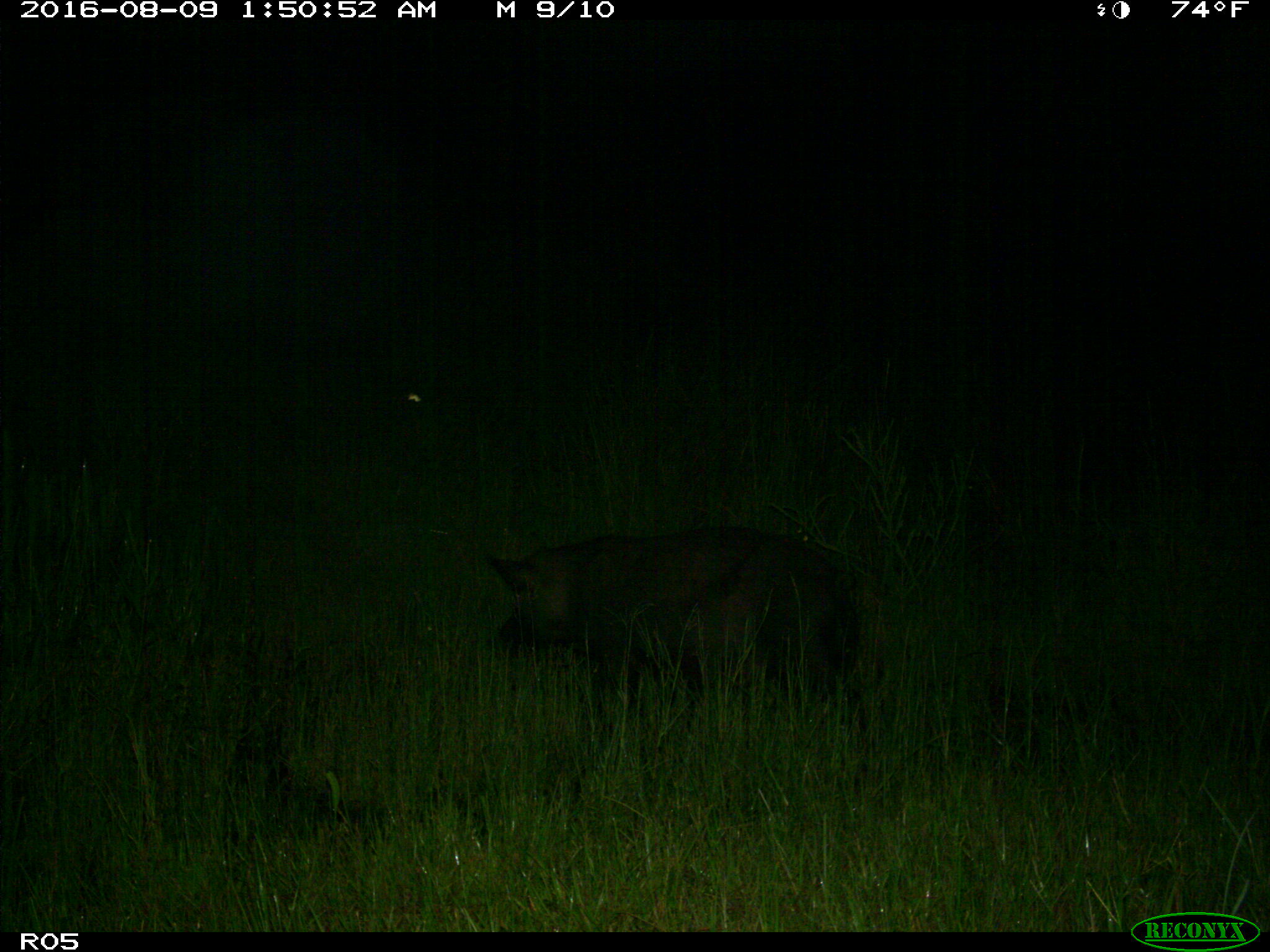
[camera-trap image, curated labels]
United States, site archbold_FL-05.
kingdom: Animalia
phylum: Chordata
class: Mammalia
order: Artiodactyla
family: Suidae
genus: Sus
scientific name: Sus scrofa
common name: wild boar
Sus scrofa (wild boar).